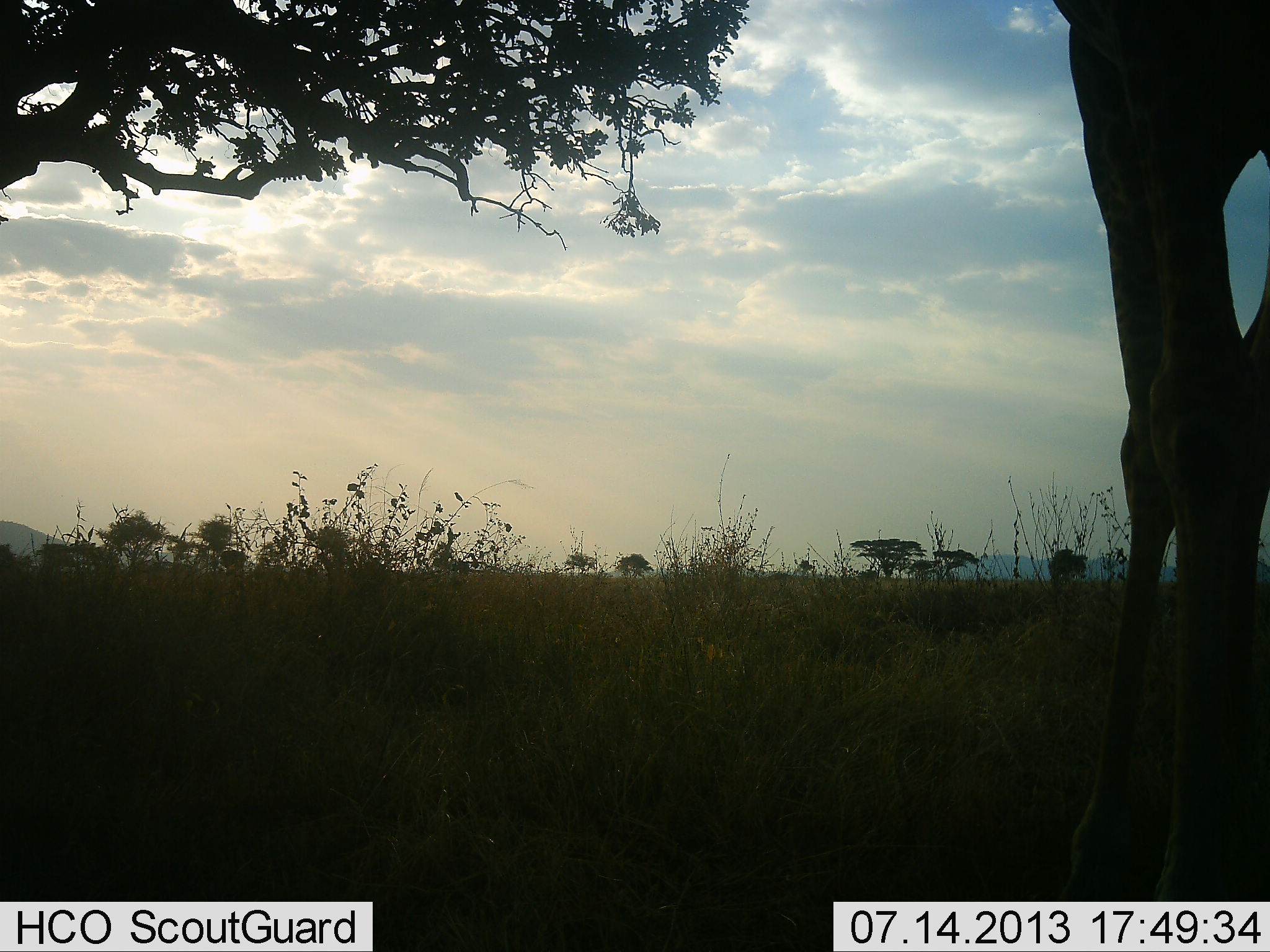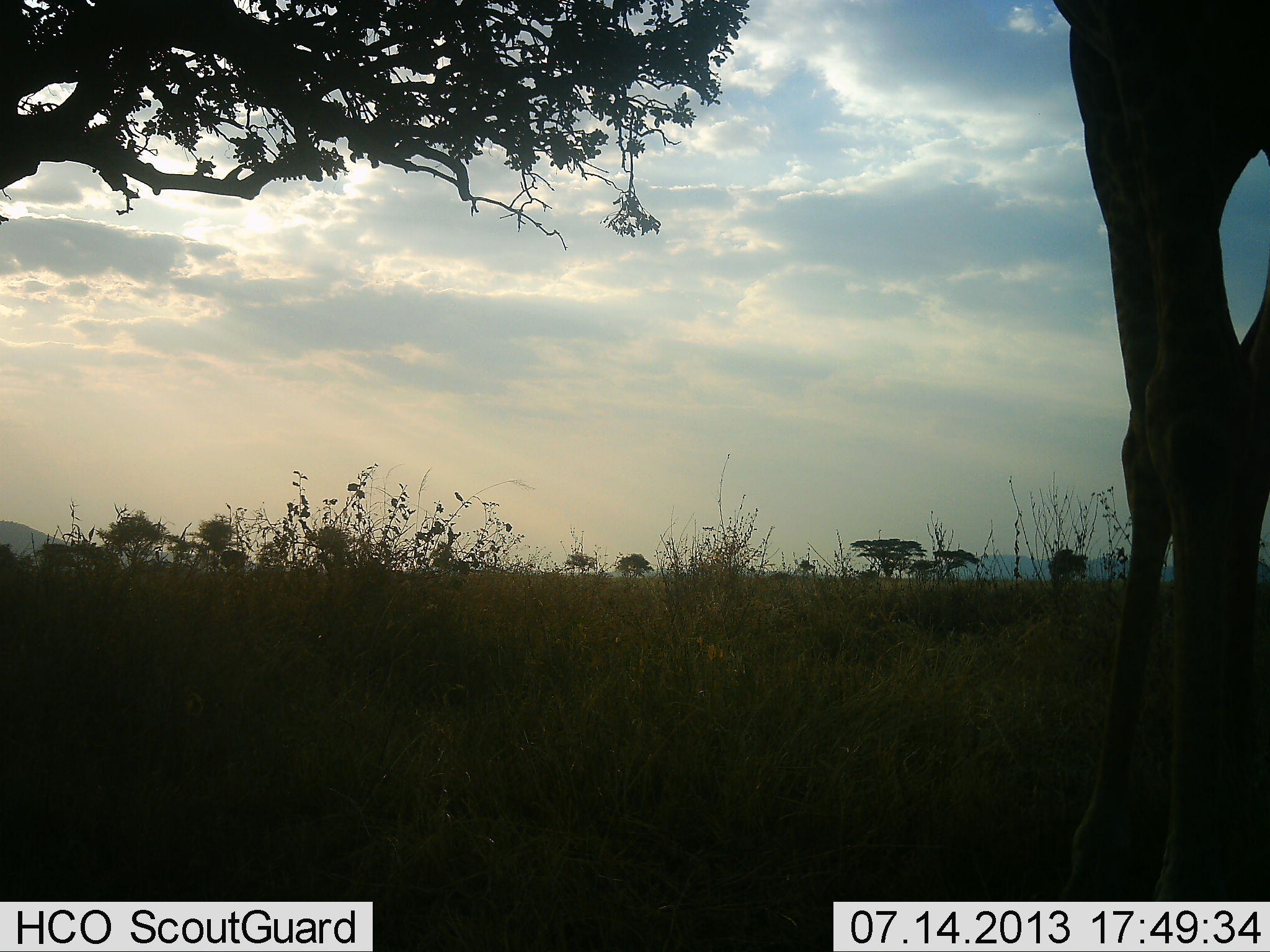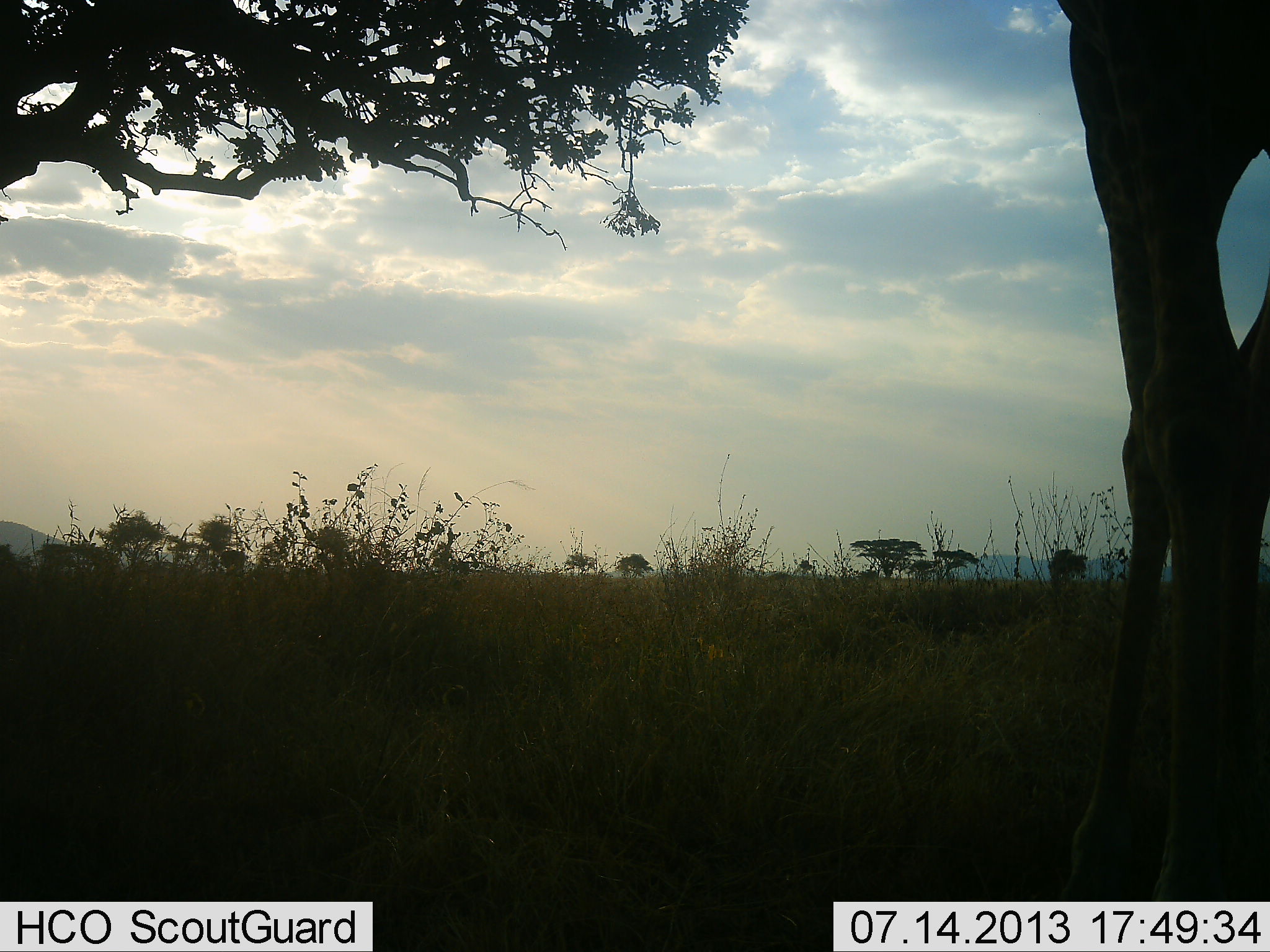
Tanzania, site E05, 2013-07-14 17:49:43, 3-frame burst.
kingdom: Animalia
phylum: Chordata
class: Mammalia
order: Artiodactyla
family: Giraffidae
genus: Giraffa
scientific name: Giraffa camelopardalis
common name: giraffe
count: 1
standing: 93%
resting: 0%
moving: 0%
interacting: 0%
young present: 0%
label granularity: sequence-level